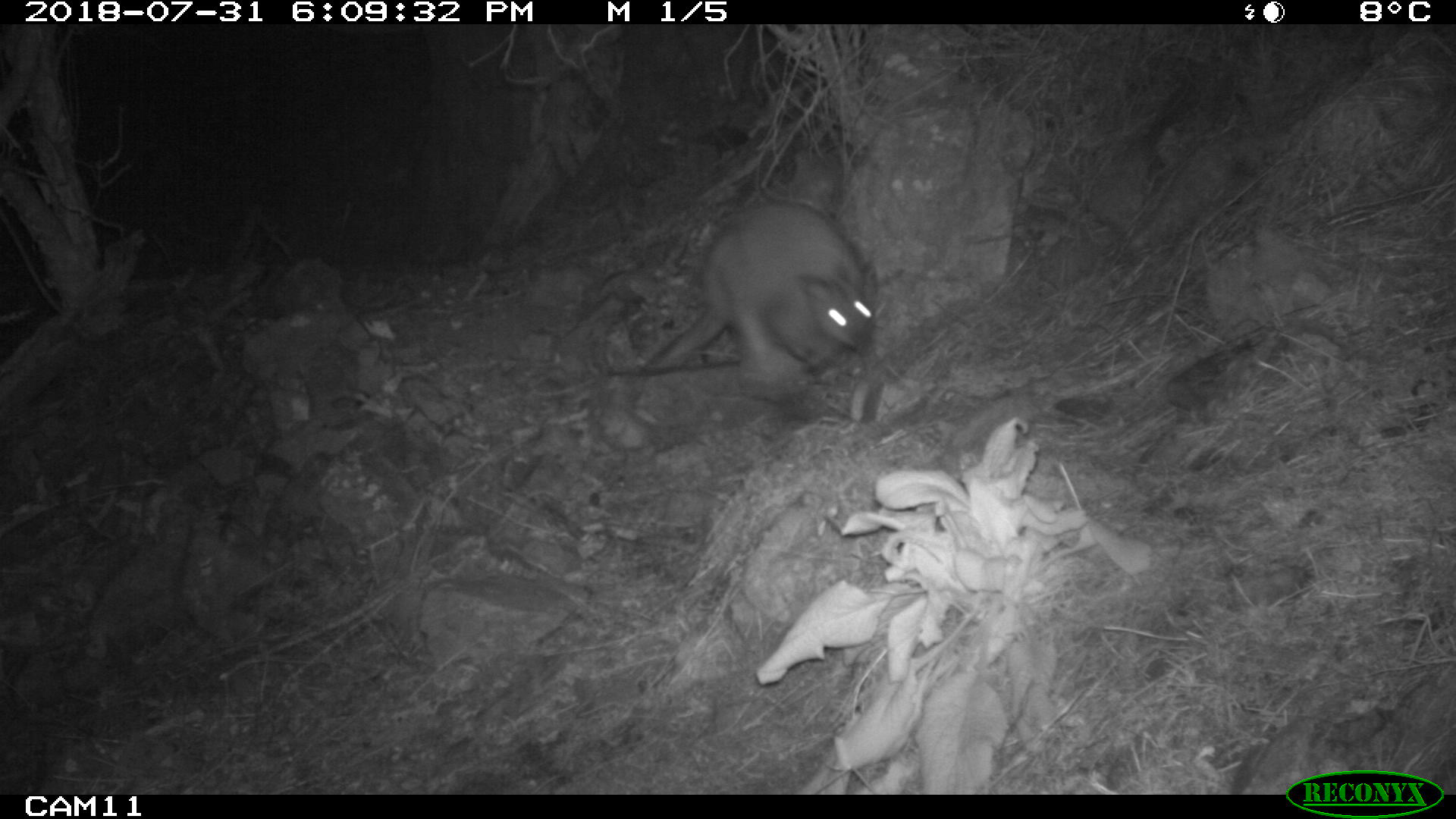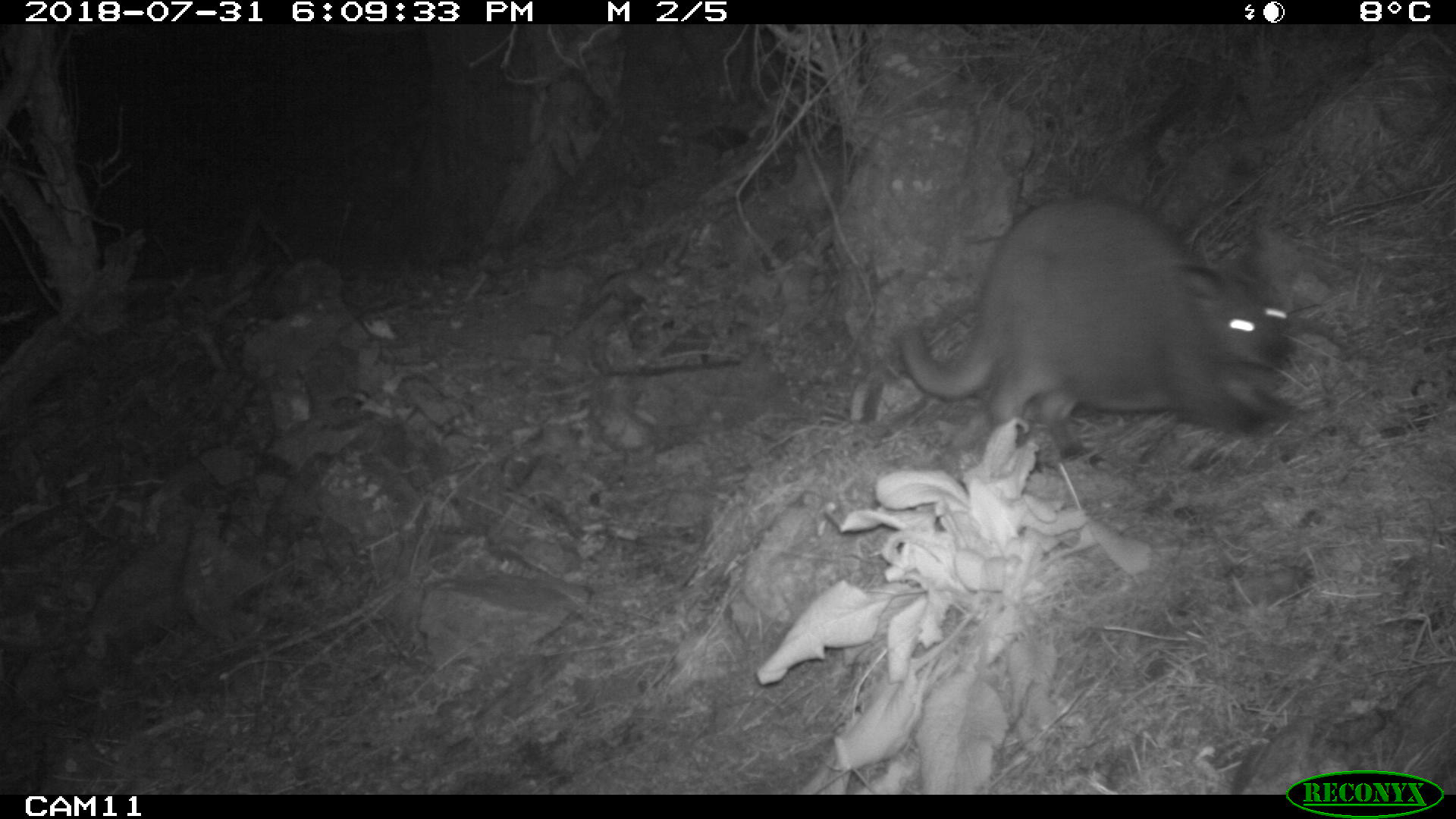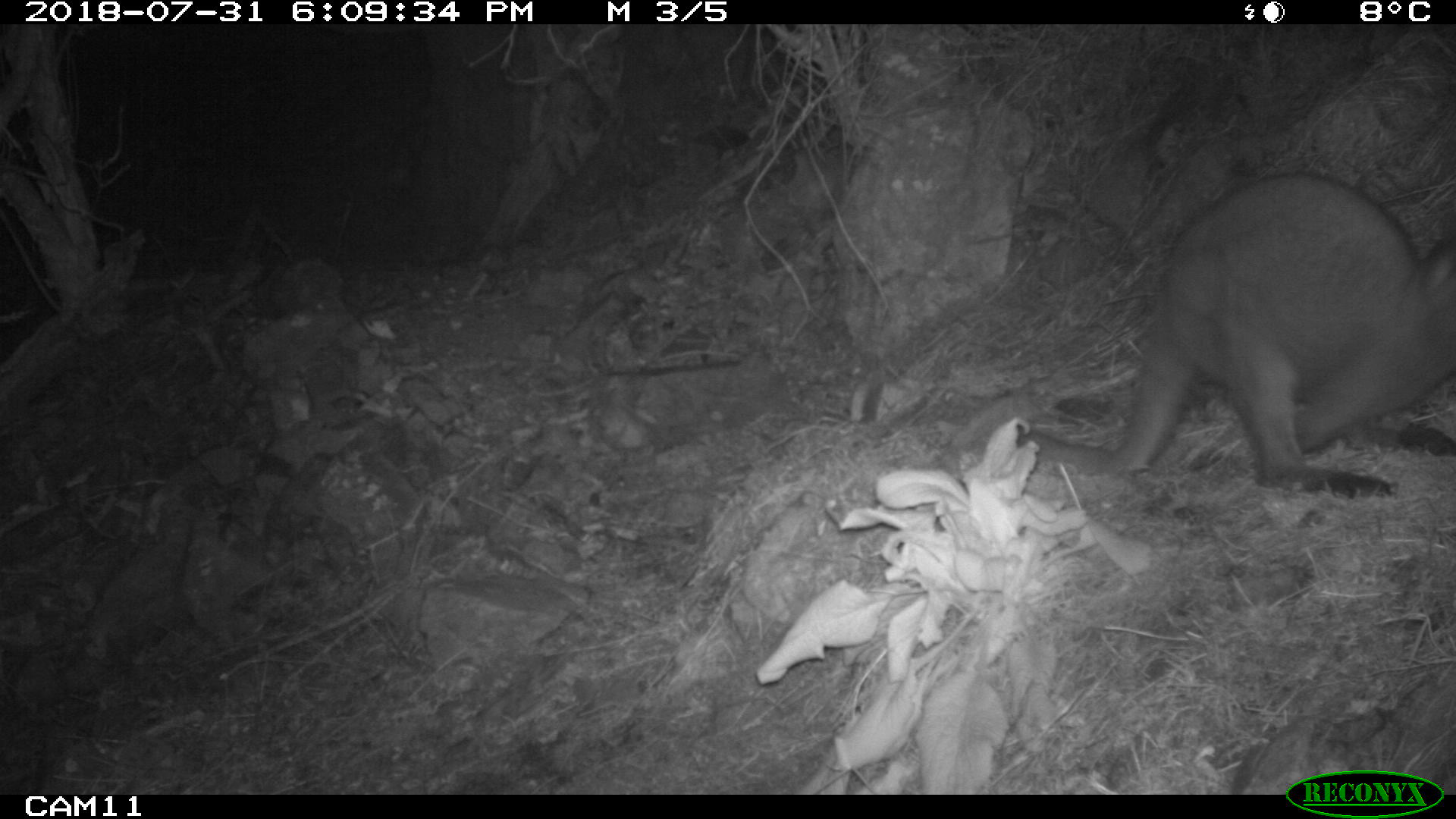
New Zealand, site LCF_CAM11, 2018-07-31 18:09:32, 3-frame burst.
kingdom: Animalia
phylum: Chordata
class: Mammalia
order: Diprotodontia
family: Macropodidae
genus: Notamacropus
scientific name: Notamacropus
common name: wallaby